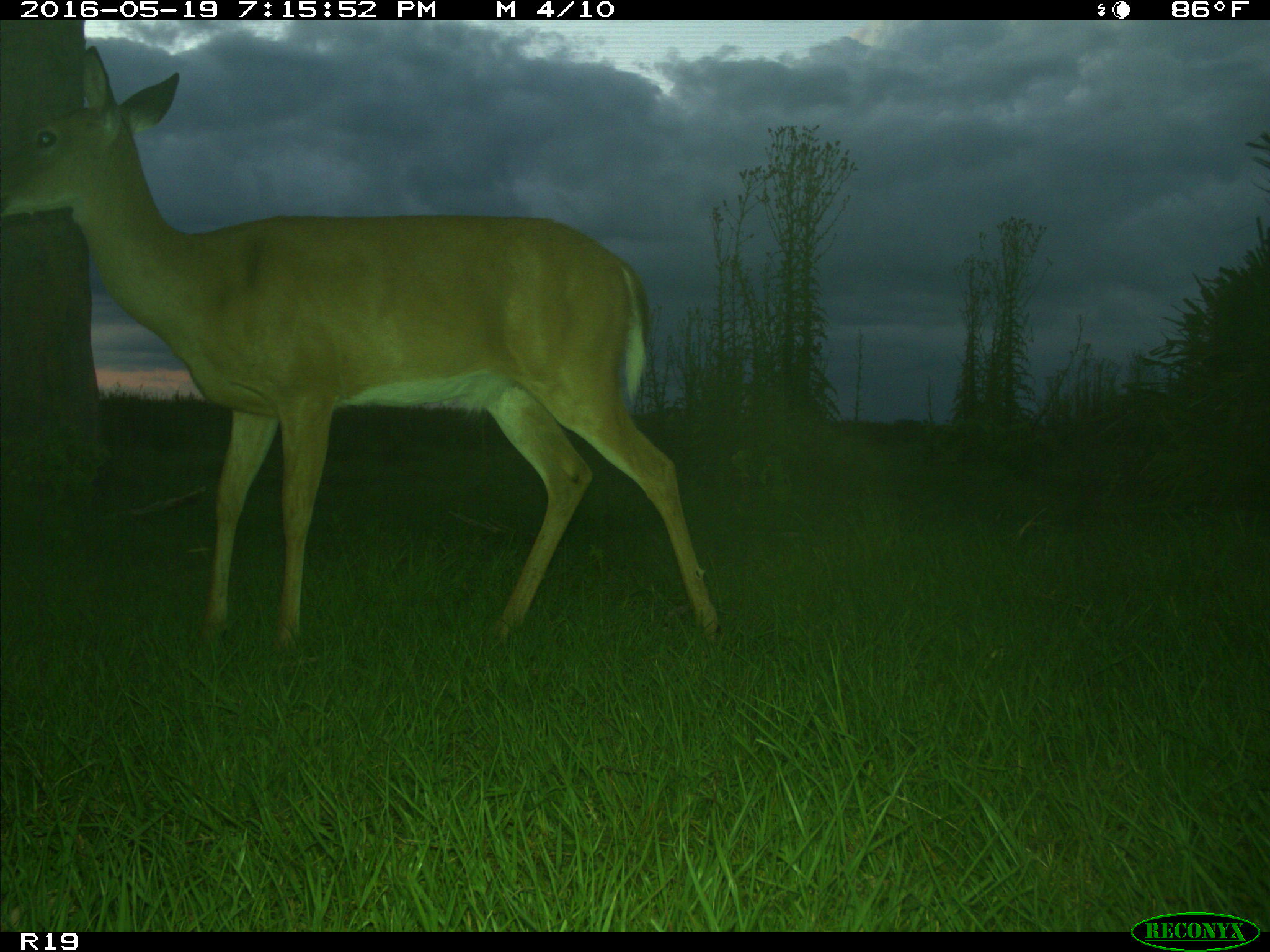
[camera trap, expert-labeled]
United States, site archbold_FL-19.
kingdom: Animalia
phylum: Chordata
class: Mammalia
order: Artiodactyla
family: Cervidae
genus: Odocoileus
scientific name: Odocoileus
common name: deer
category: unidentified deer